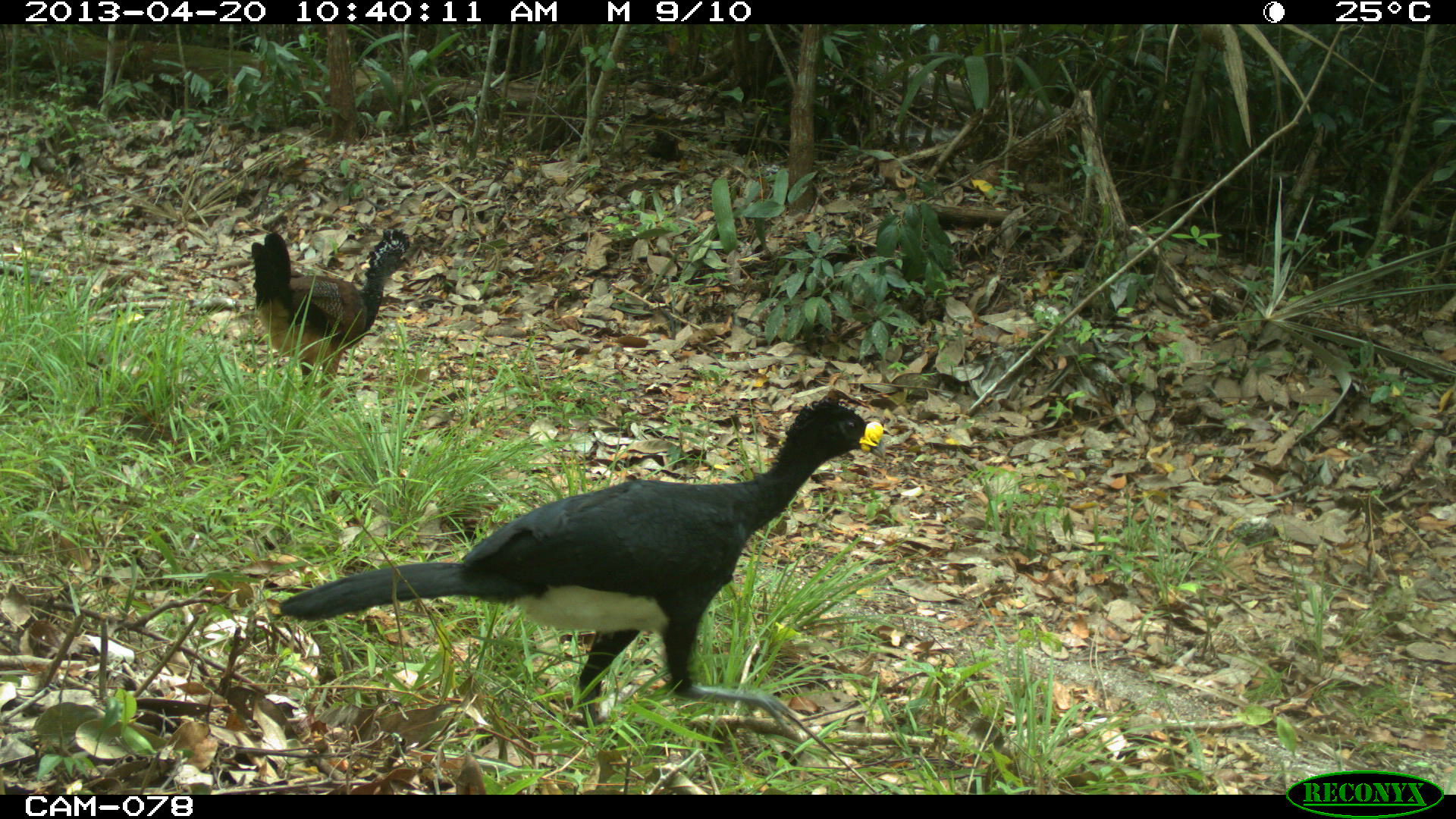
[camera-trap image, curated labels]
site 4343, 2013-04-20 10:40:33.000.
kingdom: Animalia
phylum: Chordata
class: Aves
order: Galliformes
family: Cracidae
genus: Crax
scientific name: Crax rubra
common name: great curassow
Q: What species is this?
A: Crax rubra (great curassow).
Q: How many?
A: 2.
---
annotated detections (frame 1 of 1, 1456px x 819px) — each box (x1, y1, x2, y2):
crax rubra: (277, 394, 885, 731); (249, 228, 410, 409)